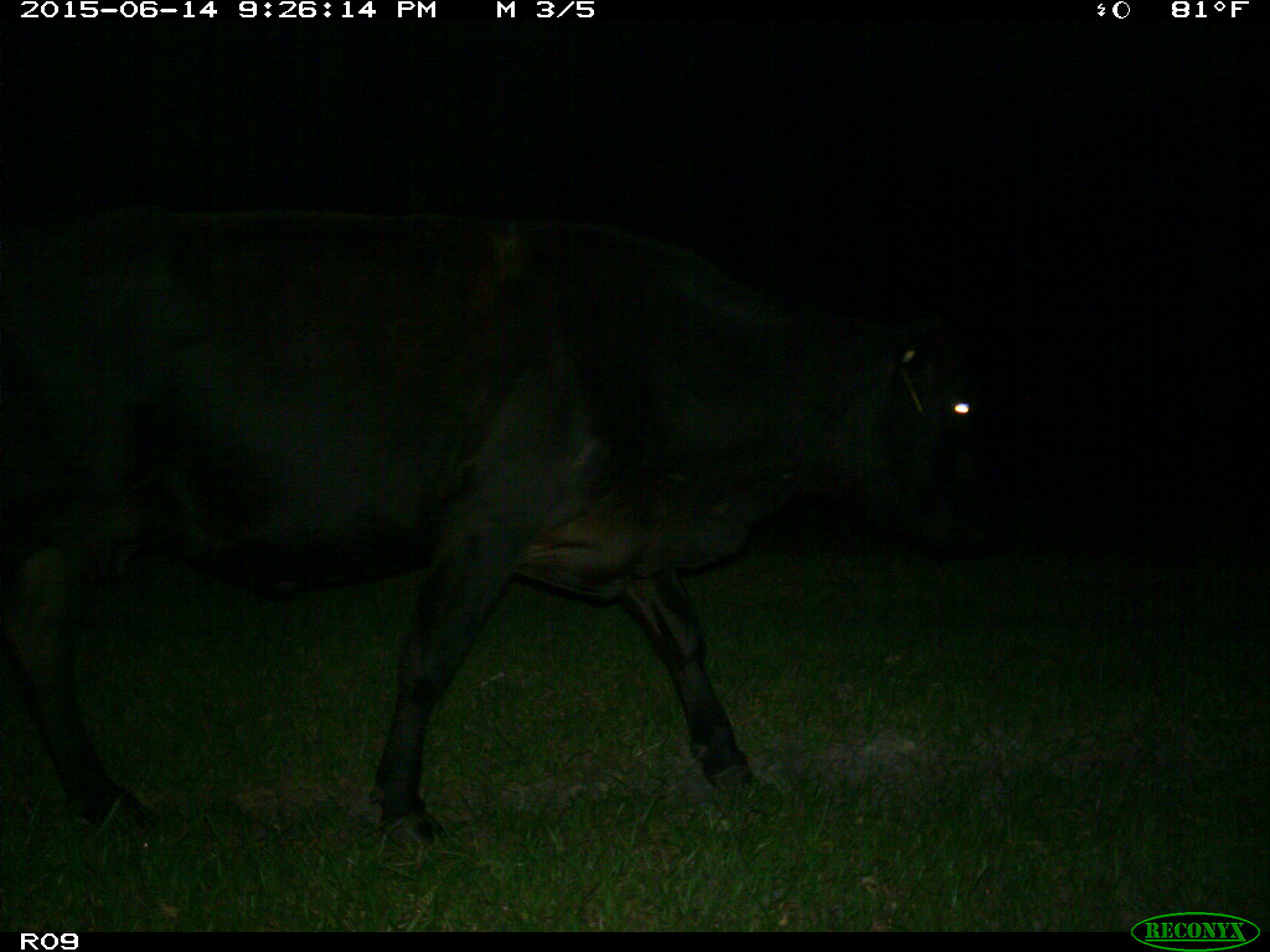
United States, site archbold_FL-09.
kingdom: Animalia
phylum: Chordata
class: Mammalia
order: Artiodactyla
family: Bovidae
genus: Bos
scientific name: Bos taurus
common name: domestic cow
Bos taurus (domestic cow).